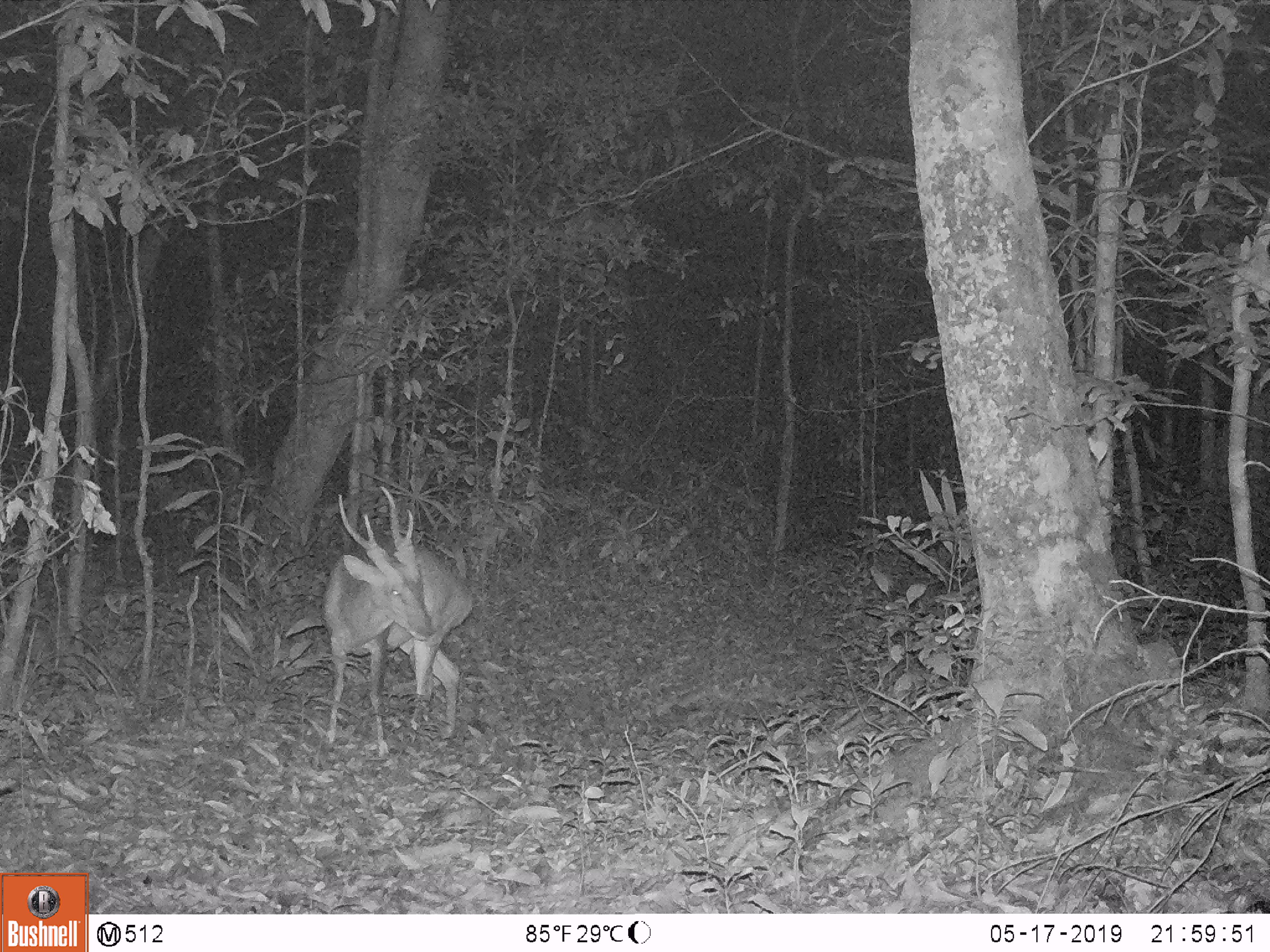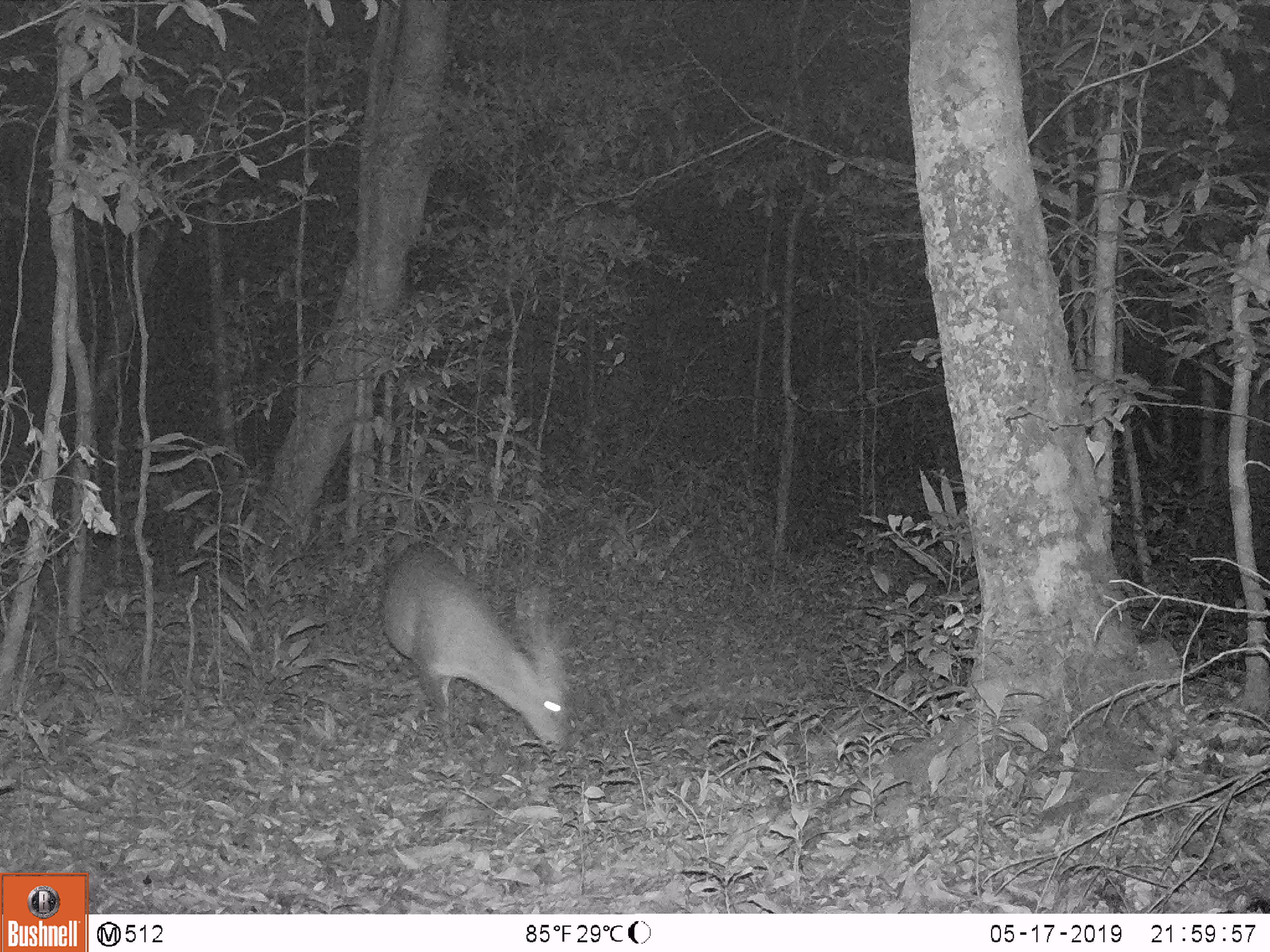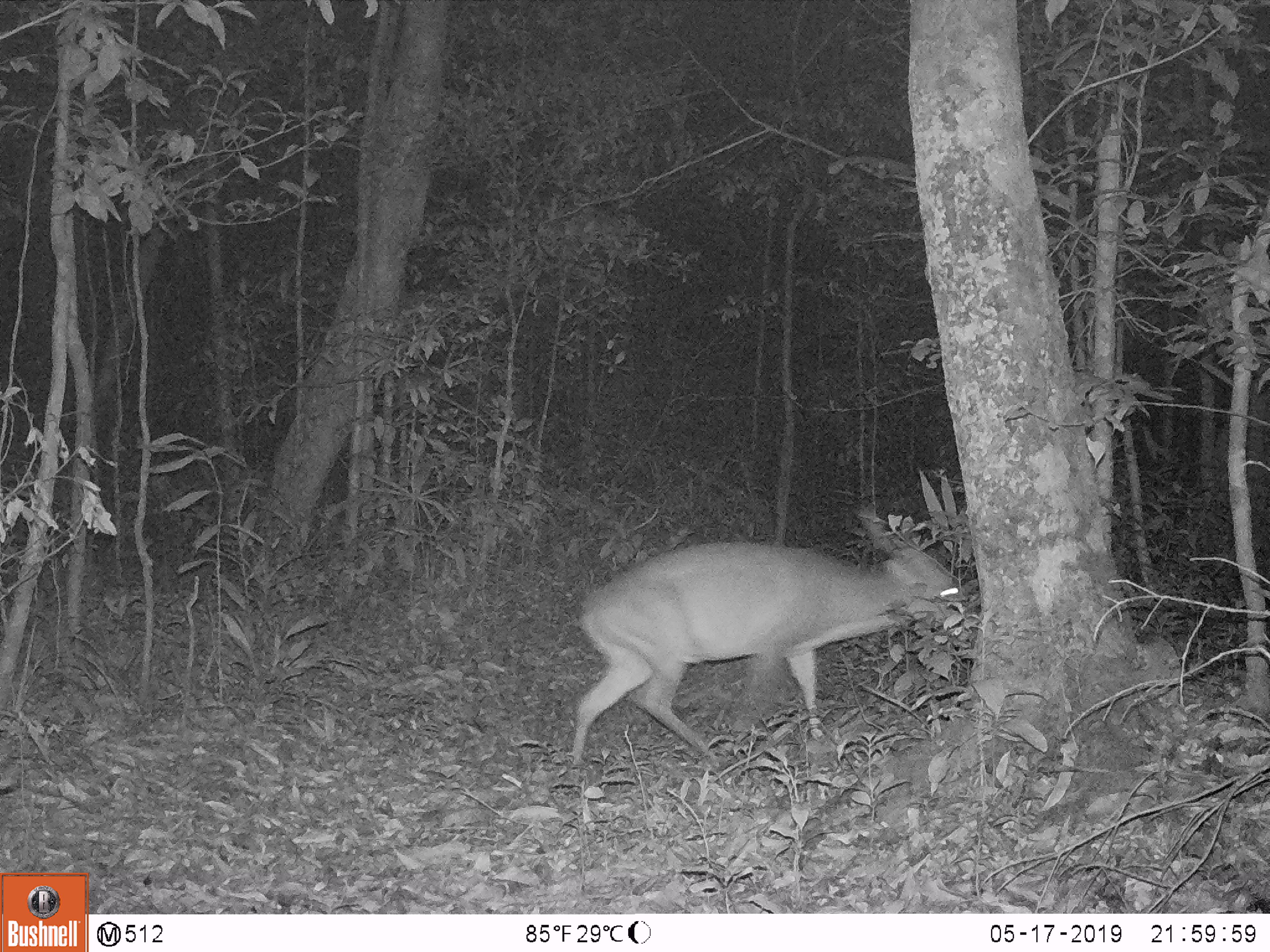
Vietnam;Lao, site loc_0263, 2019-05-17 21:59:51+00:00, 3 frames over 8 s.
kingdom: Animalia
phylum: Chordata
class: Mammalia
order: Artiodactyla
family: Cervidae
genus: Muntiacus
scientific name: Muntiacus vuquangensis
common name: large-antlered muntjac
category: large antlered muntjac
Large antlered muntjac (large-antlered muntjac) (Muntiacus vuquangensis). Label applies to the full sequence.